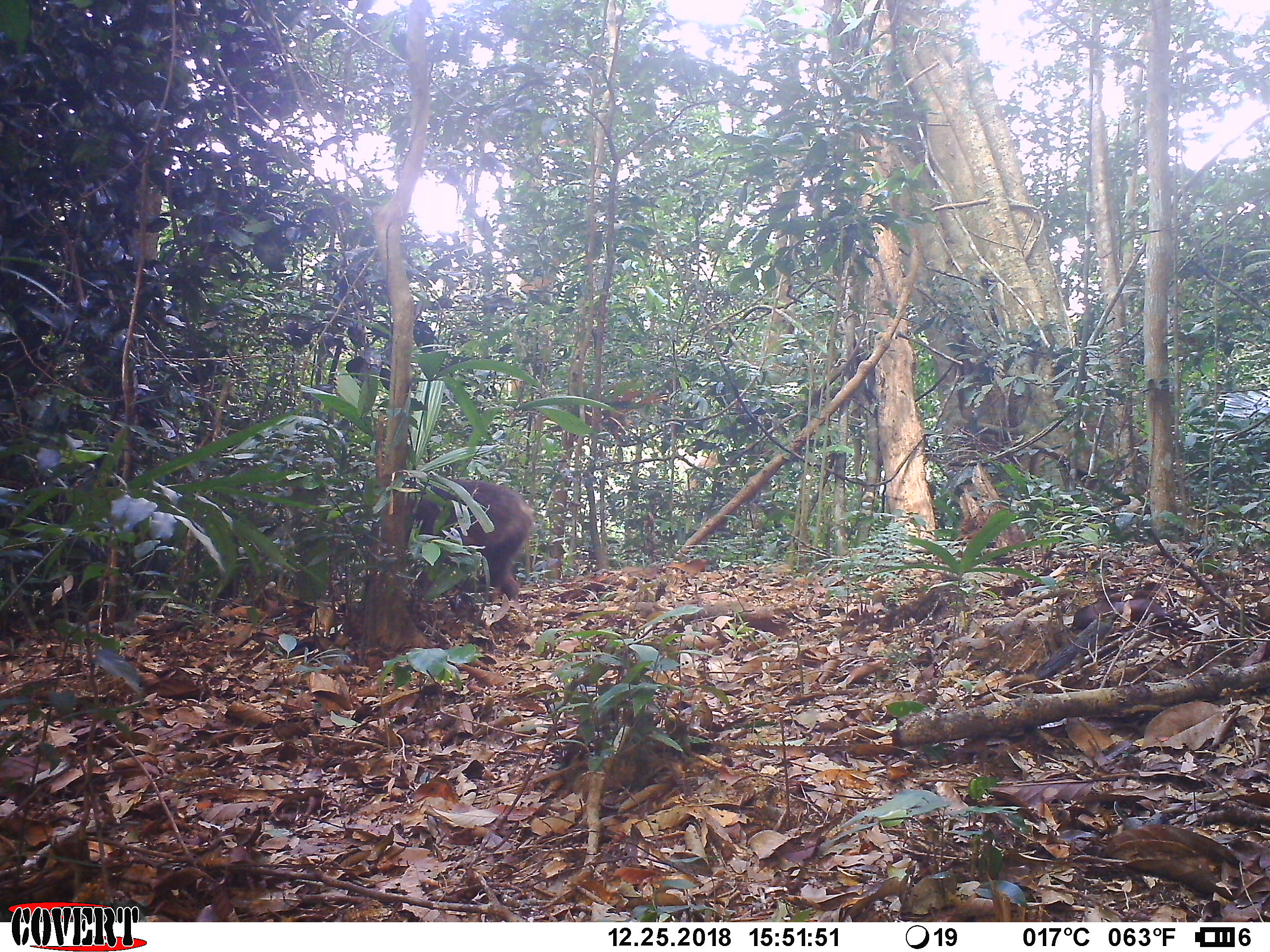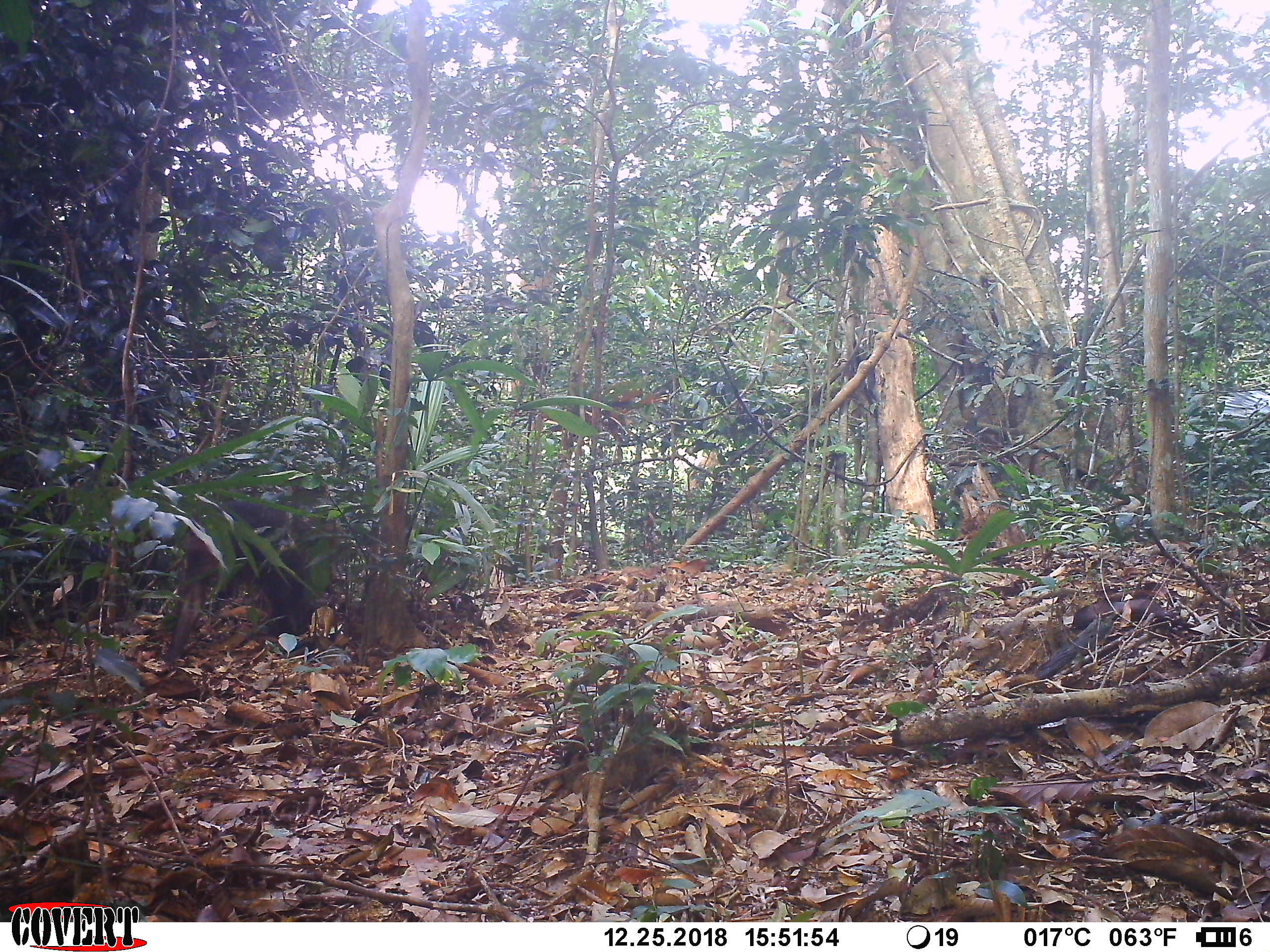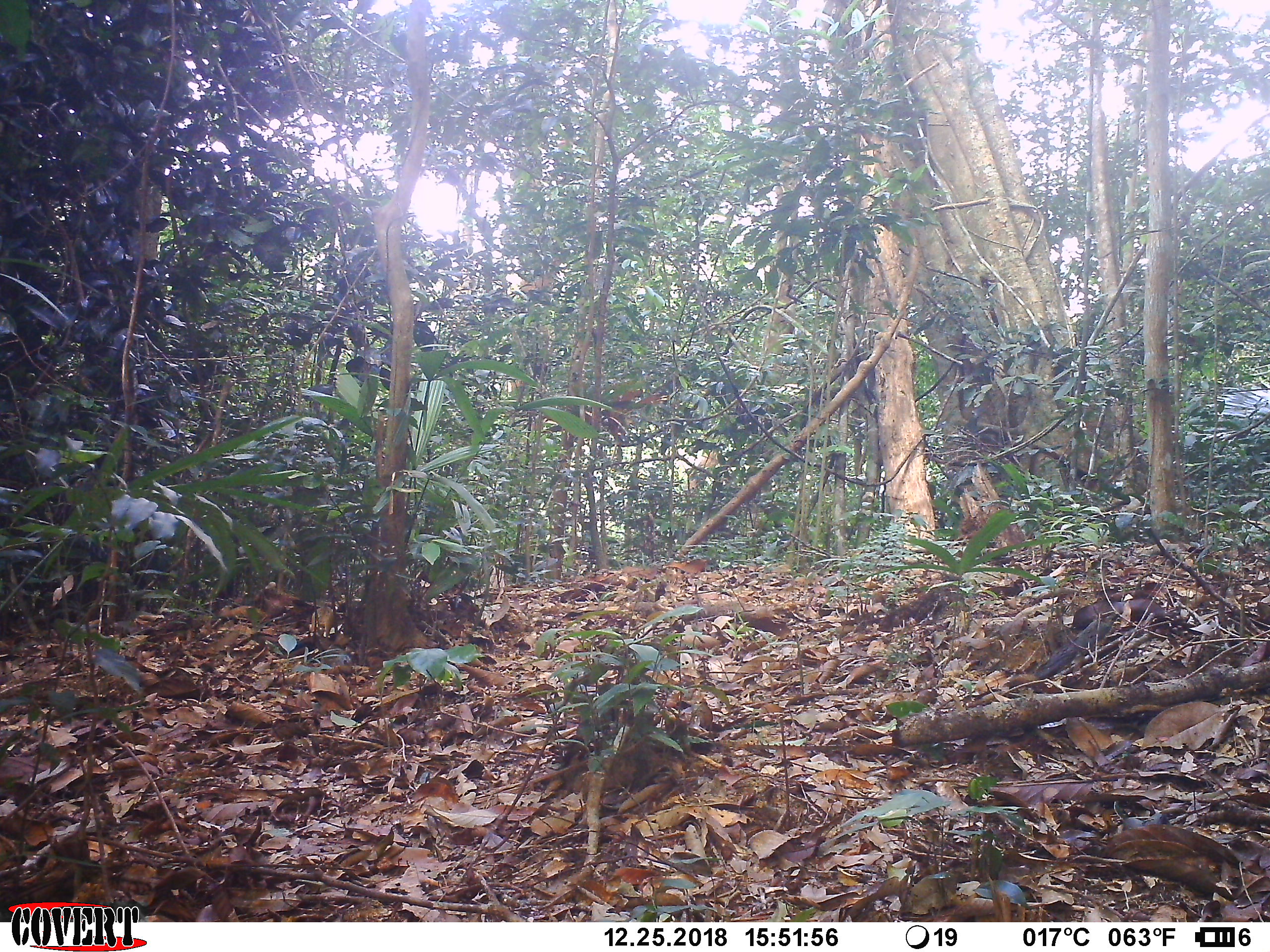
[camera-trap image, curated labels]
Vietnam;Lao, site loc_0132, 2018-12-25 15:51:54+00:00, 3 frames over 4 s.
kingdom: Animalia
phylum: Chordata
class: Mammalia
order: Primates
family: Cercopithecidae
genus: Macaca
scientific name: Macaca arctoides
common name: stump-tailed macaque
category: stump tailed macaque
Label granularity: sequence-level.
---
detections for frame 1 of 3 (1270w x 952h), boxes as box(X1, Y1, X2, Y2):
stump tailed macaque: box(412, 478, 535, 600)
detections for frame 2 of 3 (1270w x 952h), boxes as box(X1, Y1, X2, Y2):
stump tailed macaque: box(158, 495, 341, 674)